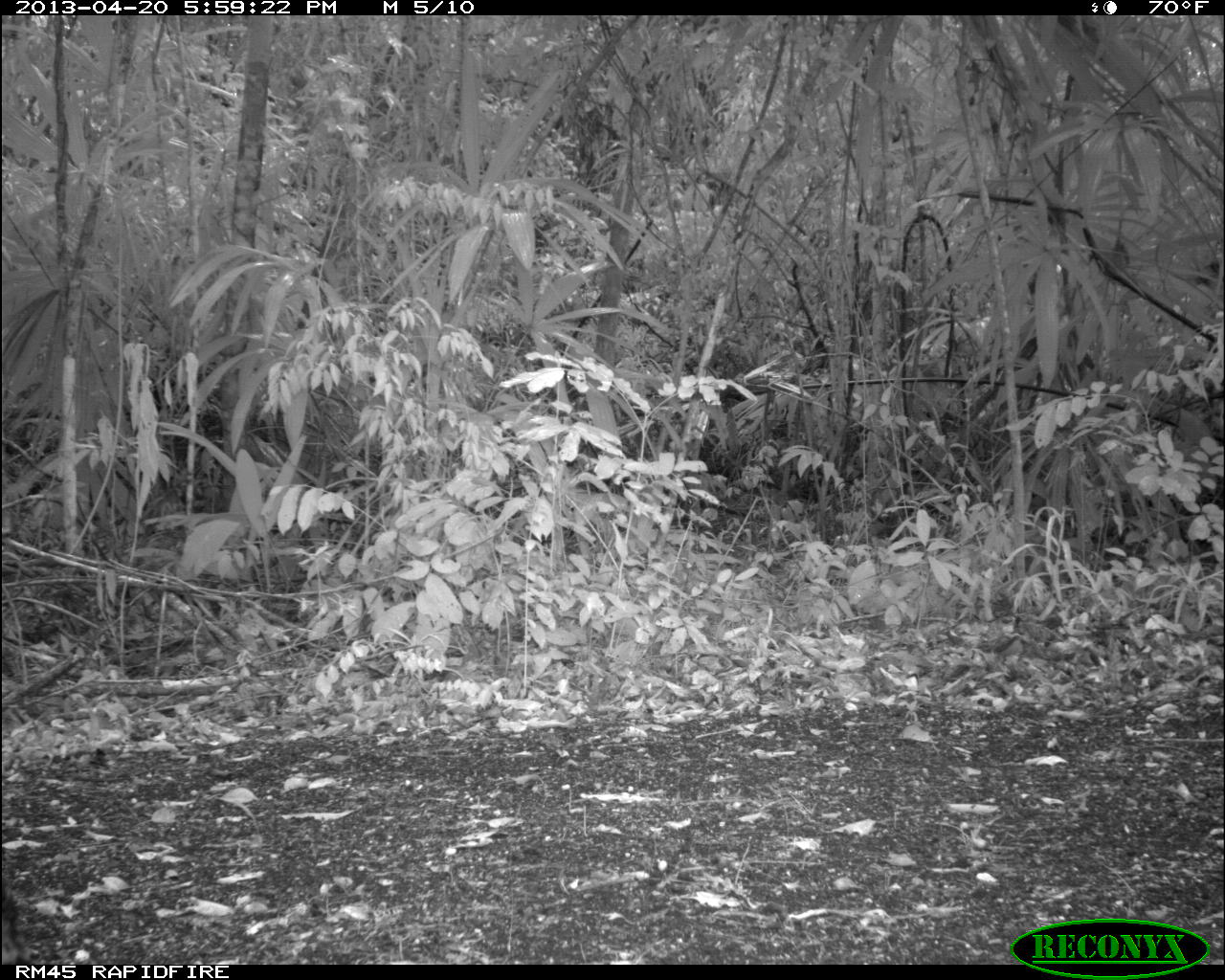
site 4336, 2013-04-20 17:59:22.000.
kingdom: Animalia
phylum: Chordata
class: Aves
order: Galliformes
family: Phasianidae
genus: Meleagris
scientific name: Meleagris ocellata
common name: ocellated turkey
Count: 1.